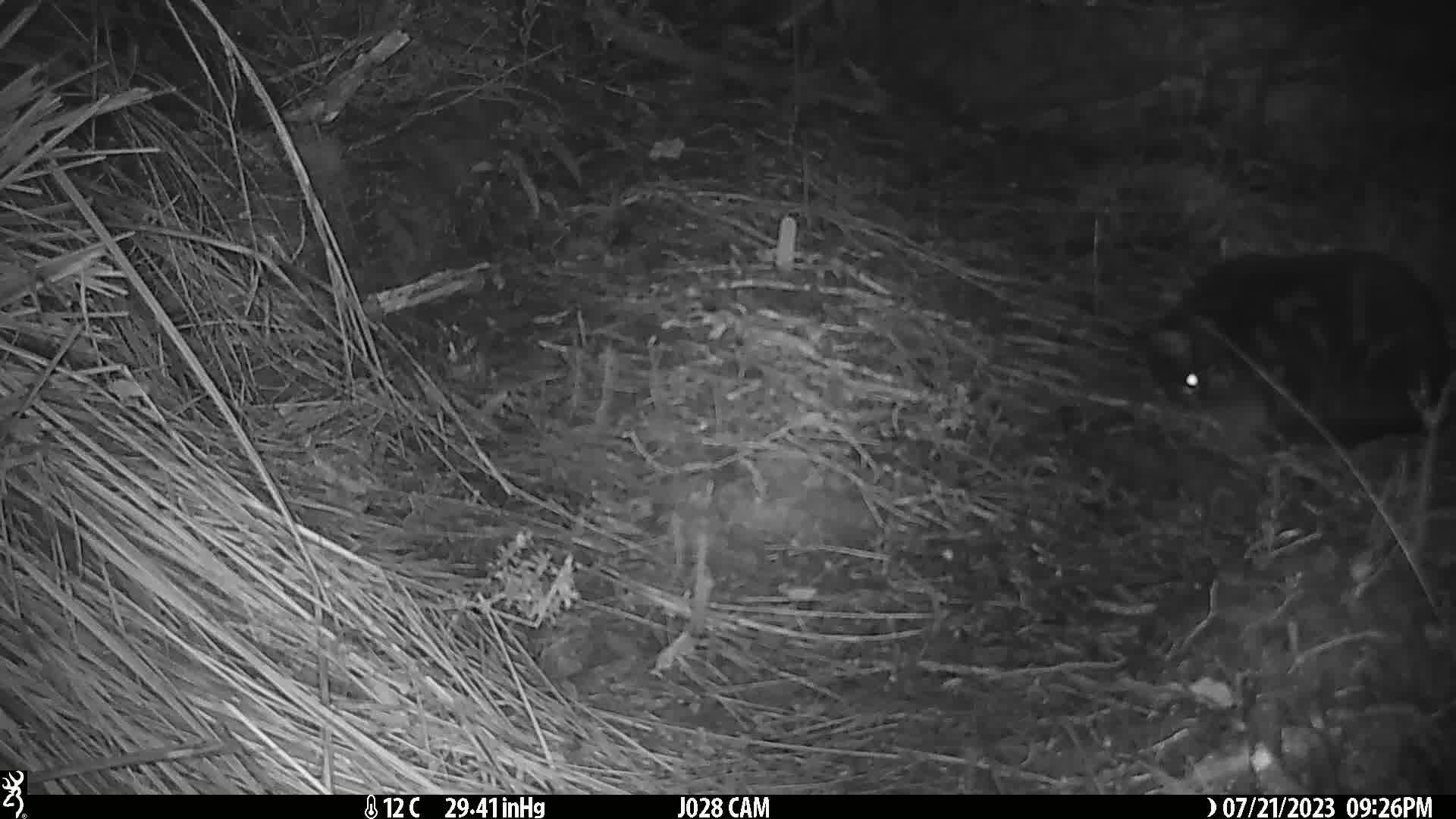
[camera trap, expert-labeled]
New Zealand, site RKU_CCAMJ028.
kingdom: Animalia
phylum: Chordata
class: Mammalia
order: Carnivora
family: Felidae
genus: Felis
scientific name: Felis catus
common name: domestic cat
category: cat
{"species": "cat (domestic cat) (Felis catus)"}